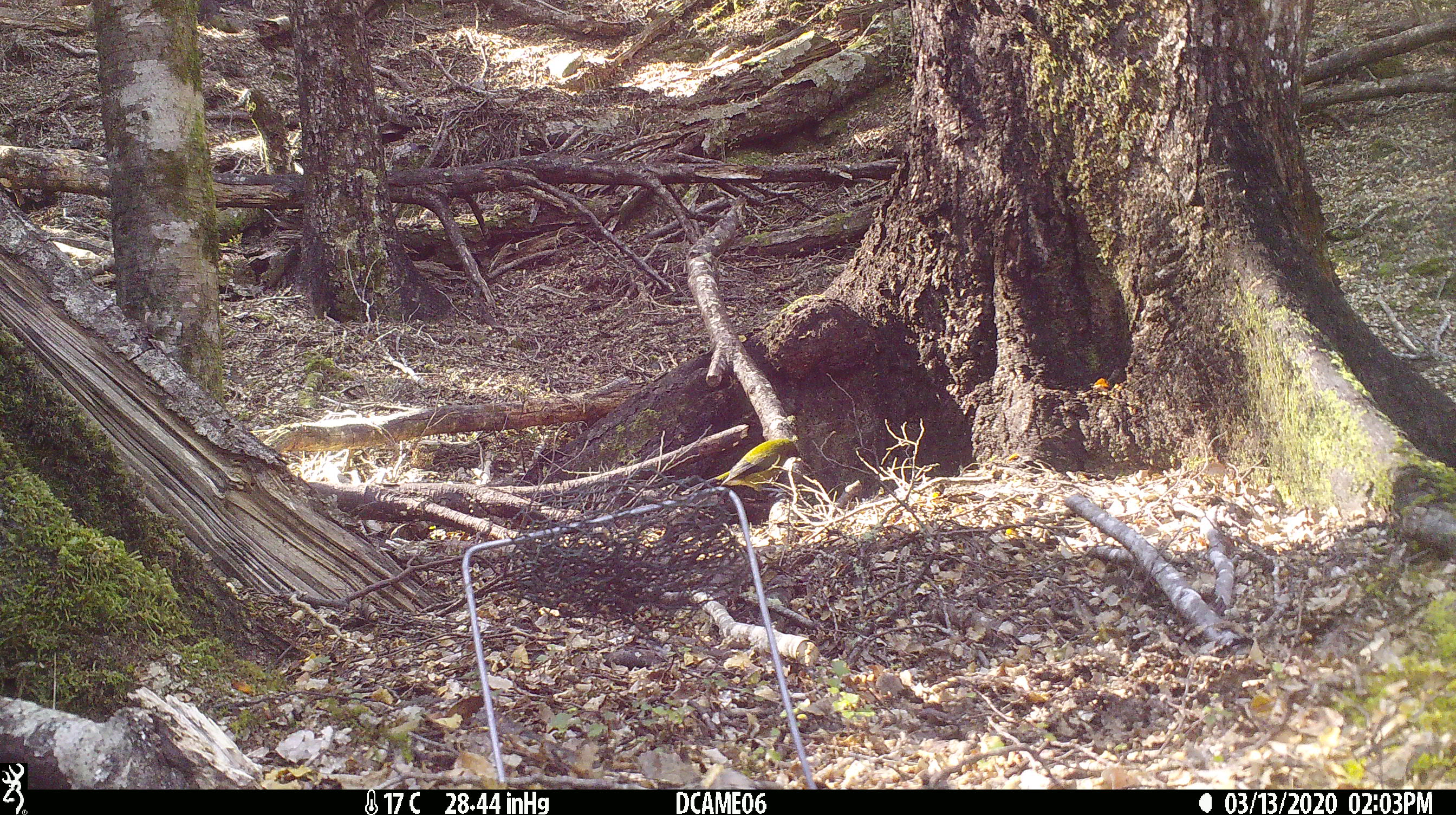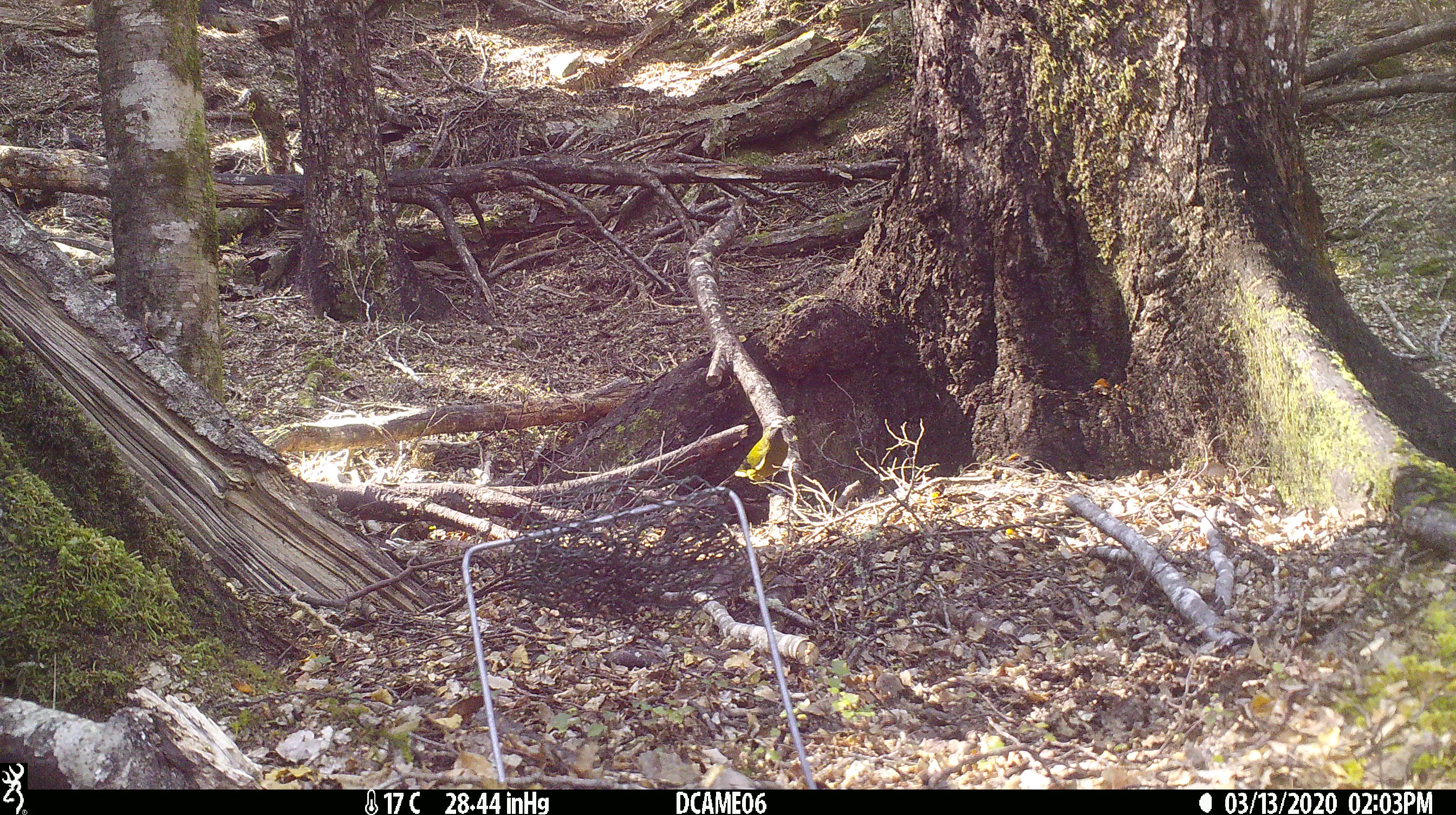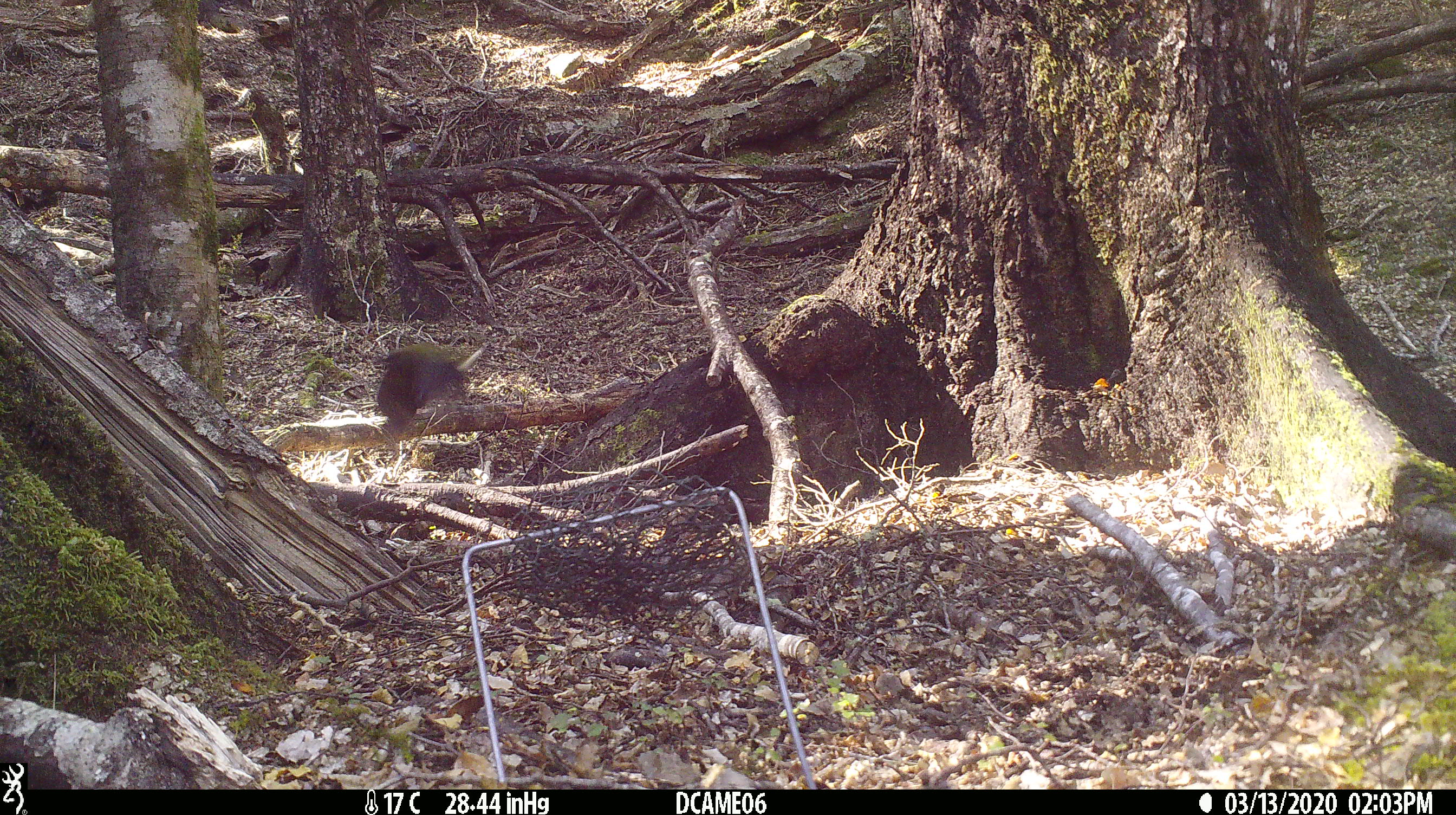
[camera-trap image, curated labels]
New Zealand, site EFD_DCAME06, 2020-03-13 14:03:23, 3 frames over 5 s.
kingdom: Animalia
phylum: Chordata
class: Aves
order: Passeriformes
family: Meliphagidae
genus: Anthornis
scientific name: Anthornis melanura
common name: new zealand bellbird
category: bellbird